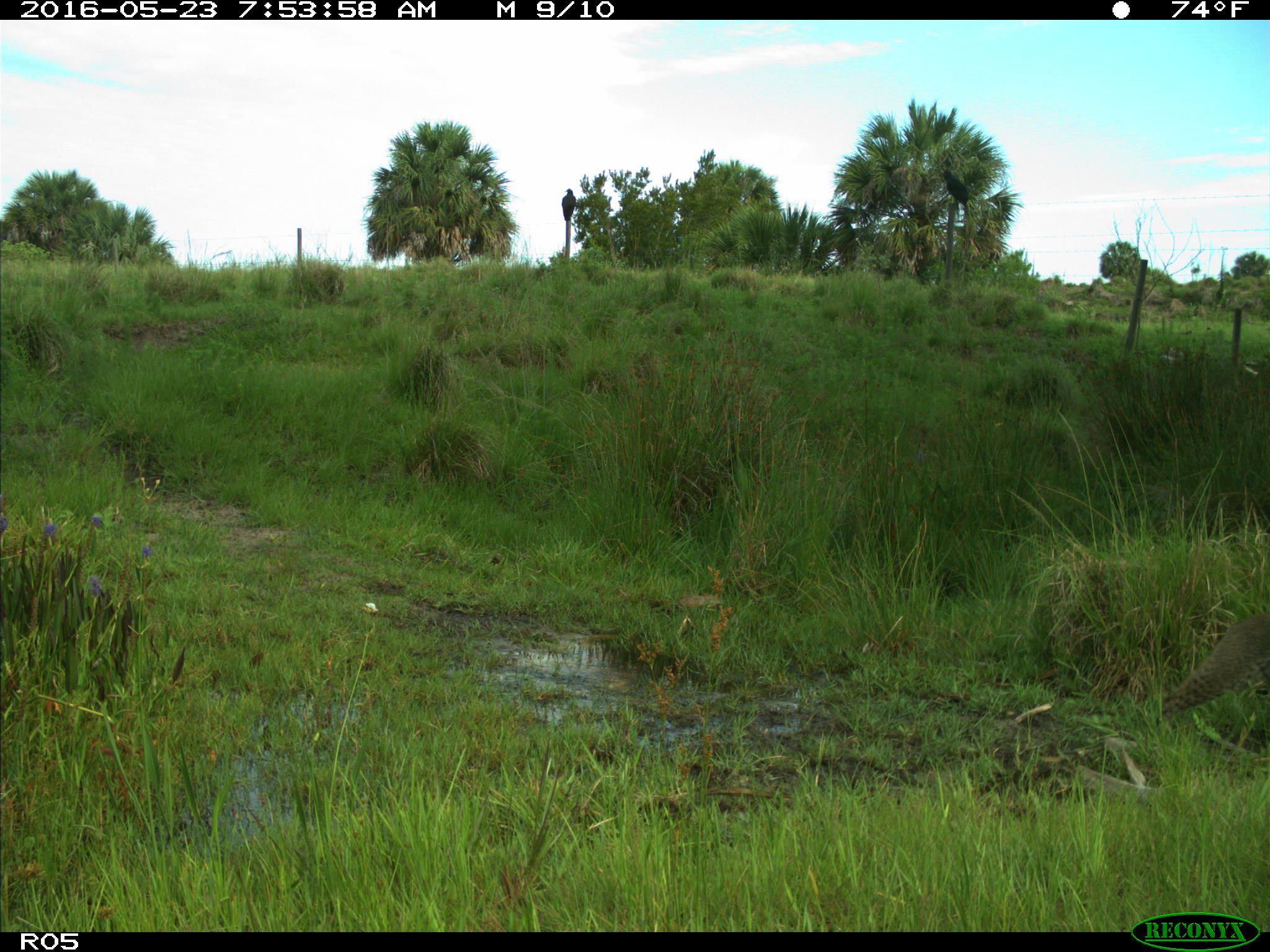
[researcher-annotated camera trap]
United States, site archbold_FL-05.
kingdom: Animalia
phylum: Chordata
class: Mammalia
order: Carnivora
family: Felidae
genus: Lynx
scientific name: Lynx rufus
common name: bobcat